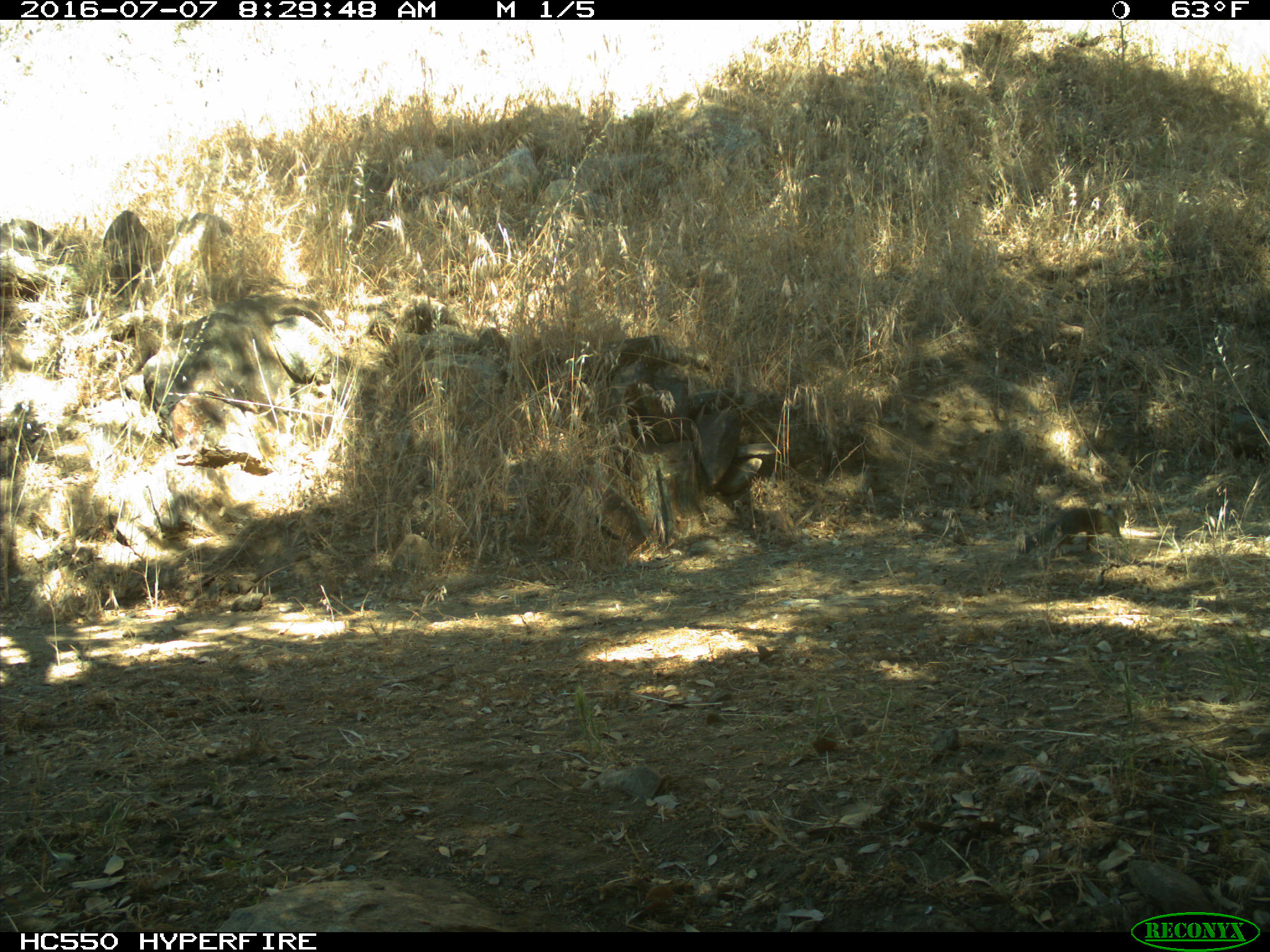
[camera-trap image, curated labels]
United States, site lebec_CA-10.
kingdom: Animalia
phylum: Chordata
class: Mammalia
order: Rodentia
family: Sciuridae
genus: Otospermophilus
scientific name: Otospermophilus beecheyi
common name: california ground squirrel